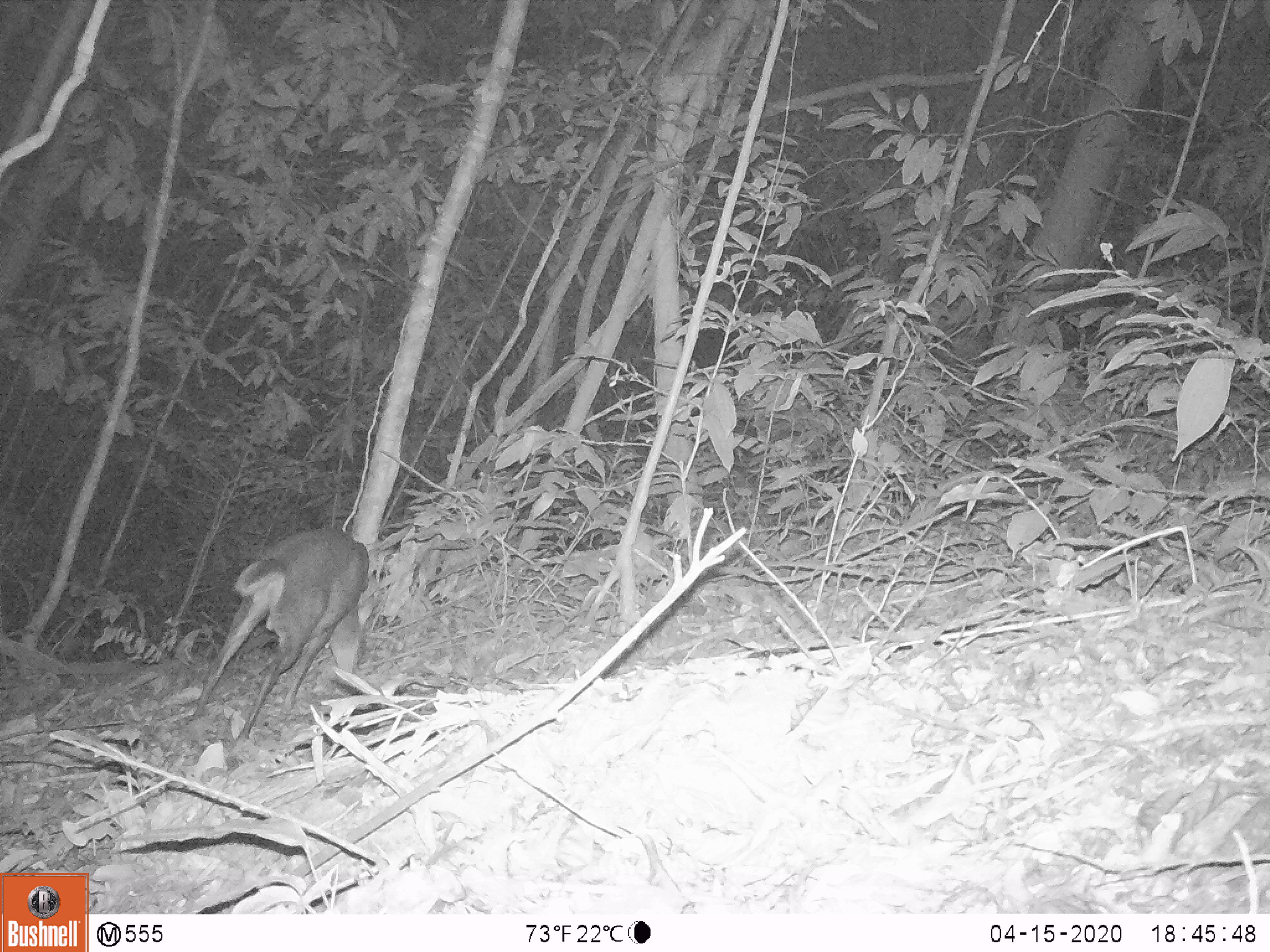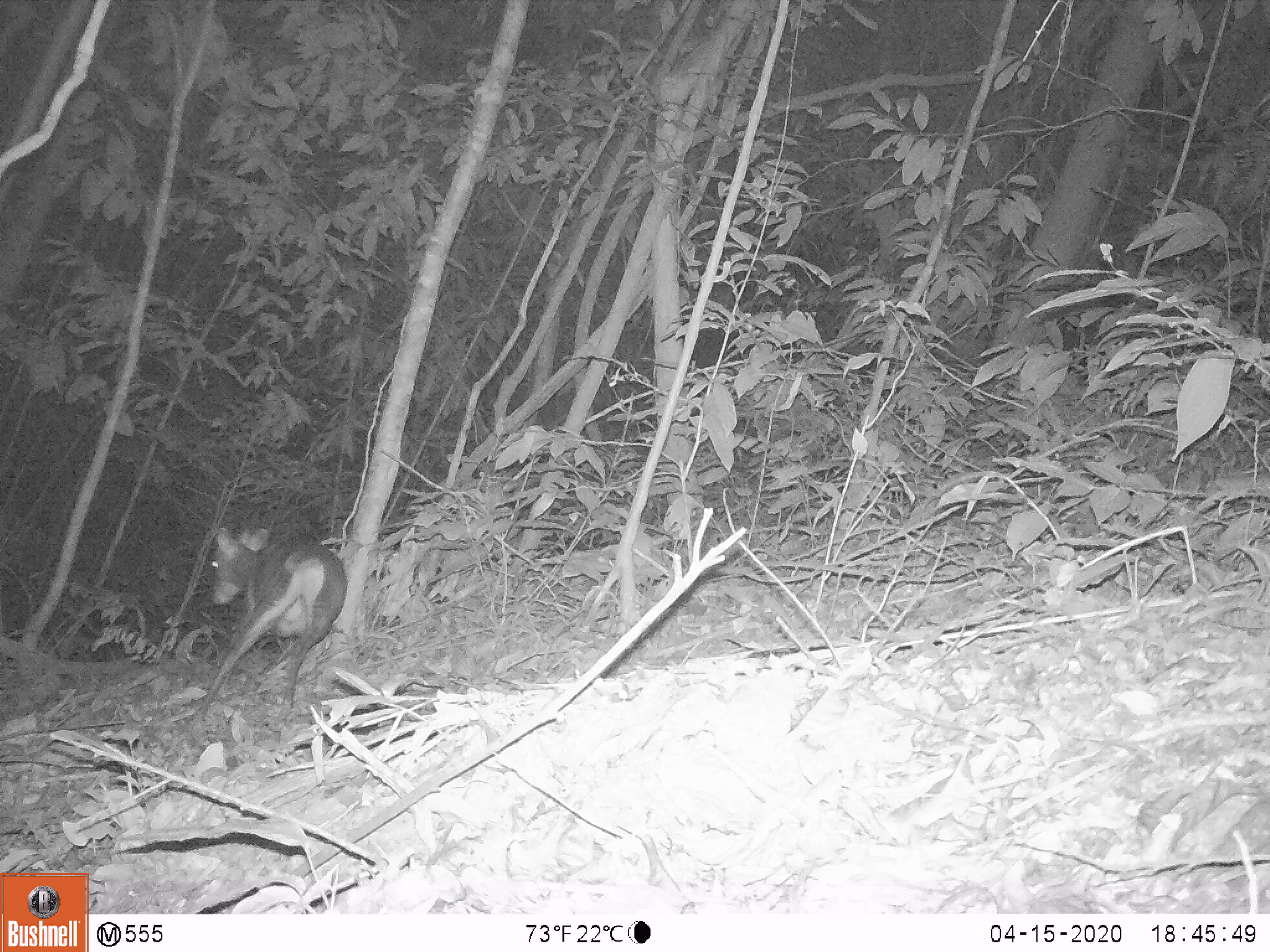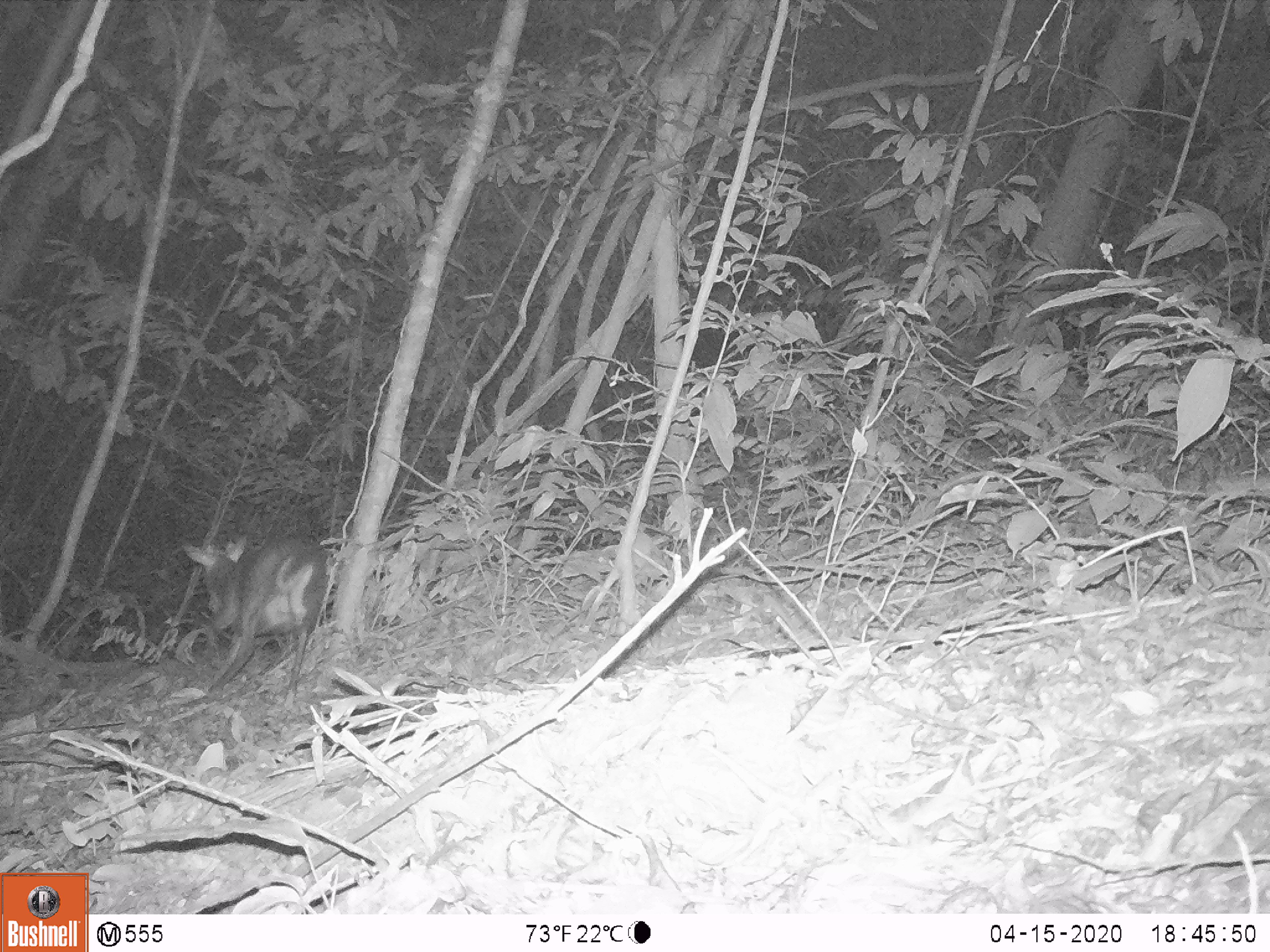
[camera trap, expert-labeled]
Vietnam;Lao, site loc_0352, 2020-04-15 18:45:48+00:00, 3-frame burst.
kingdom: Animalia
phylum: Chordata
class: Mammalia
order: Artiodactyla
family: Cervidae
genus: Muntiacus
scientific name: Muntiacus rooseveltorum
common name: roosevelt's muntjac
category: roosevelts muntjac group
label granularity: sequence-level